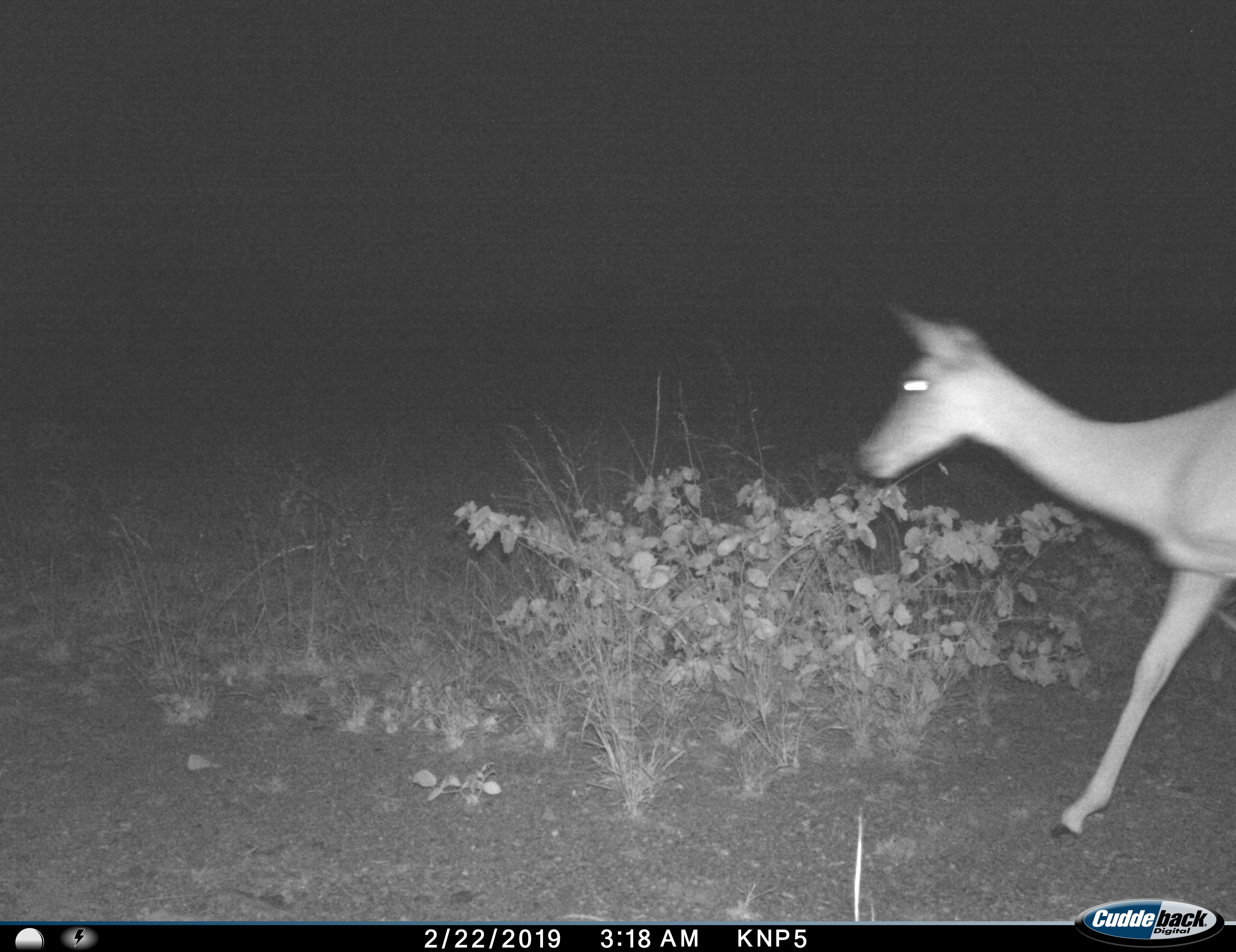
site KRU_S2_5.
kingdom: Animalia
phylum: Chordata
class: Mammalia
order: Artiodactyla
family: Bovidae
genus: Aepyceros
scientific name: Aepyceros melampus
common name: impala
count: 1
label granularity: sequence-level